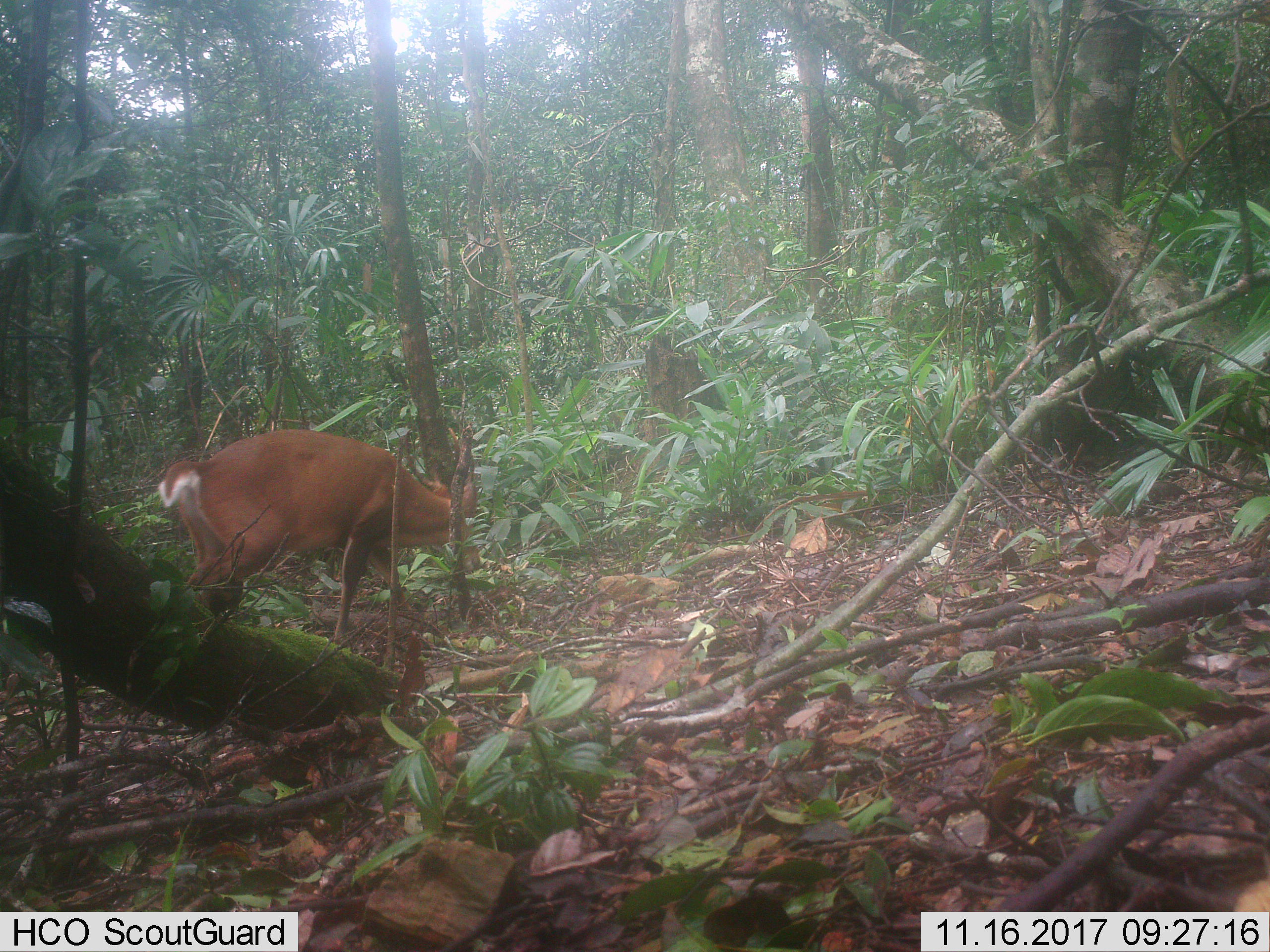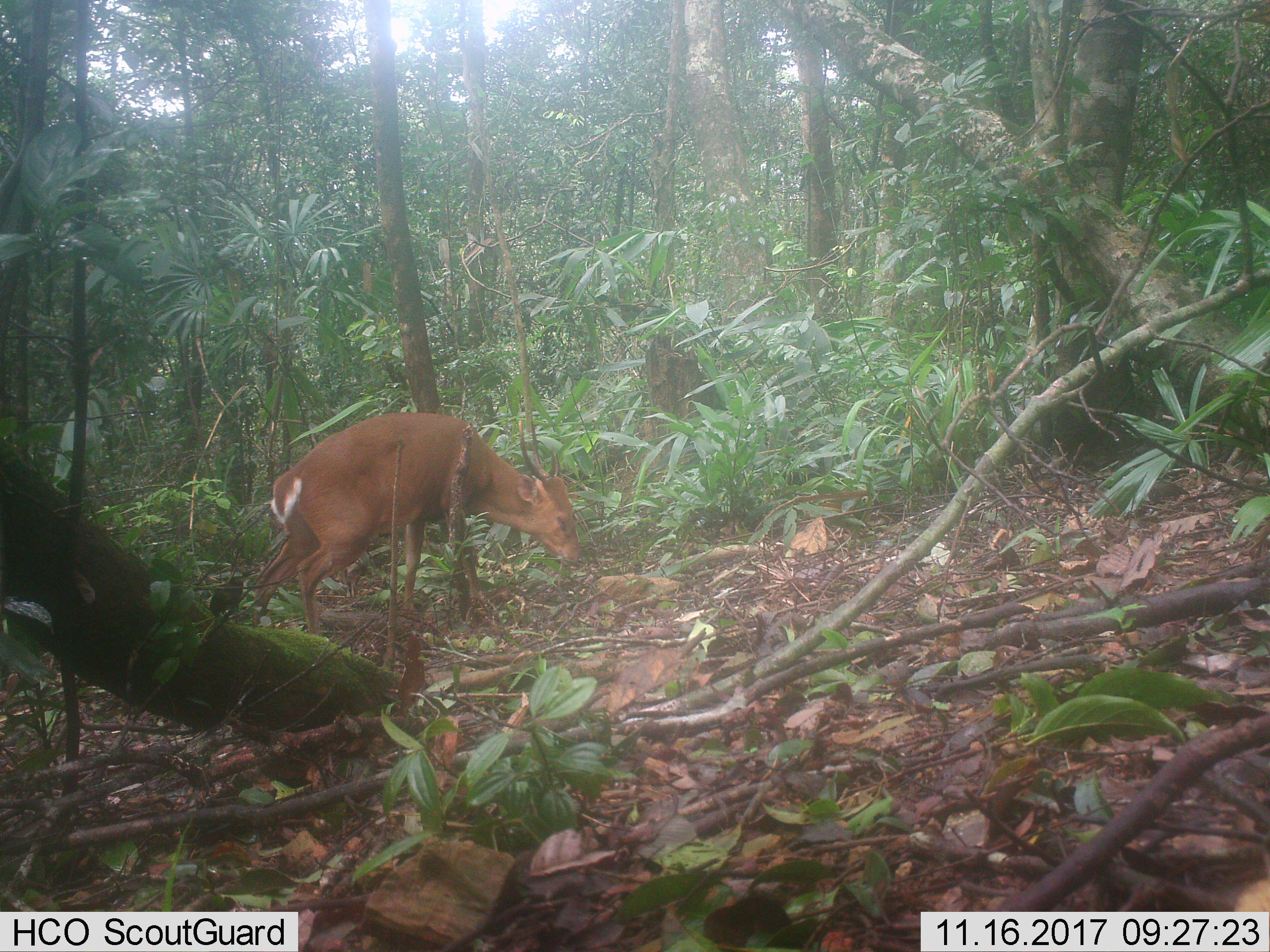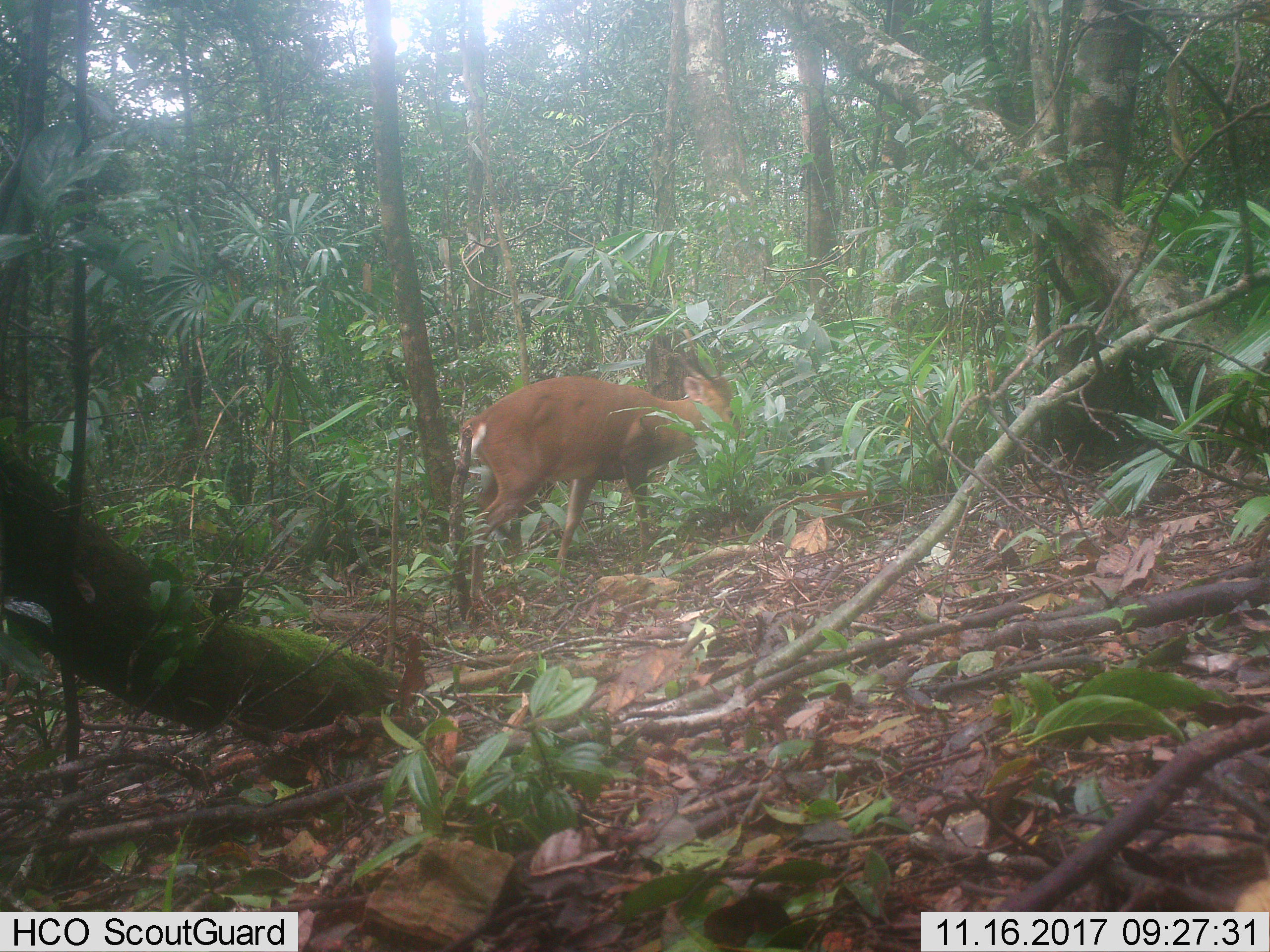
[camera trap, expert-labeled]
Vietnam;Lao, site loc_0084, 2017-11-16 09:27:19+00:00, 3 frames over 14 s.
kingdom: Animalia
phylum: Chordata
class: Mammalia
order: Artiodactyla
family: Cervidae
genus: Muntiacus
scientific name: Muntiacus vuquangensis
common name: large-antlered muntjac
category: large antlered muntjac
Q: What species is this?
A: Large antlered muntjac (large-antlered muntjac) (Muntiacus vuquangensis).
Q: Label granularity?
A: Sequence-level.